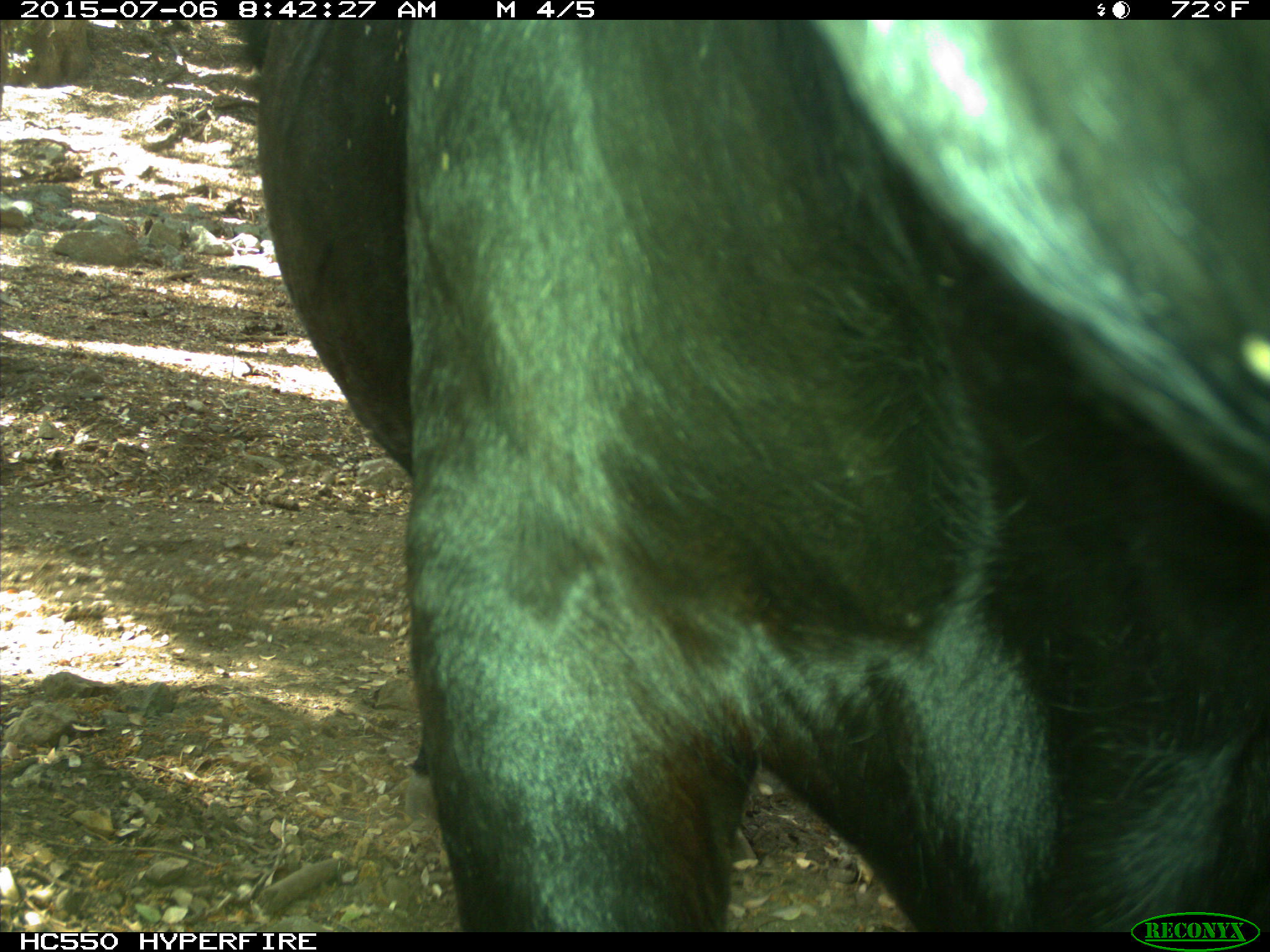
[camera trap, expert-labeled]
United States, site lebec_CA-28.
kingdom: Animalia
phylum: Chordata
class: Mammalia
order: Artiodactyla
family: Bovidae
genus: Bos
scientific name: Bos taurus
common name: domestic cow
Bos taurus (domestic cow).